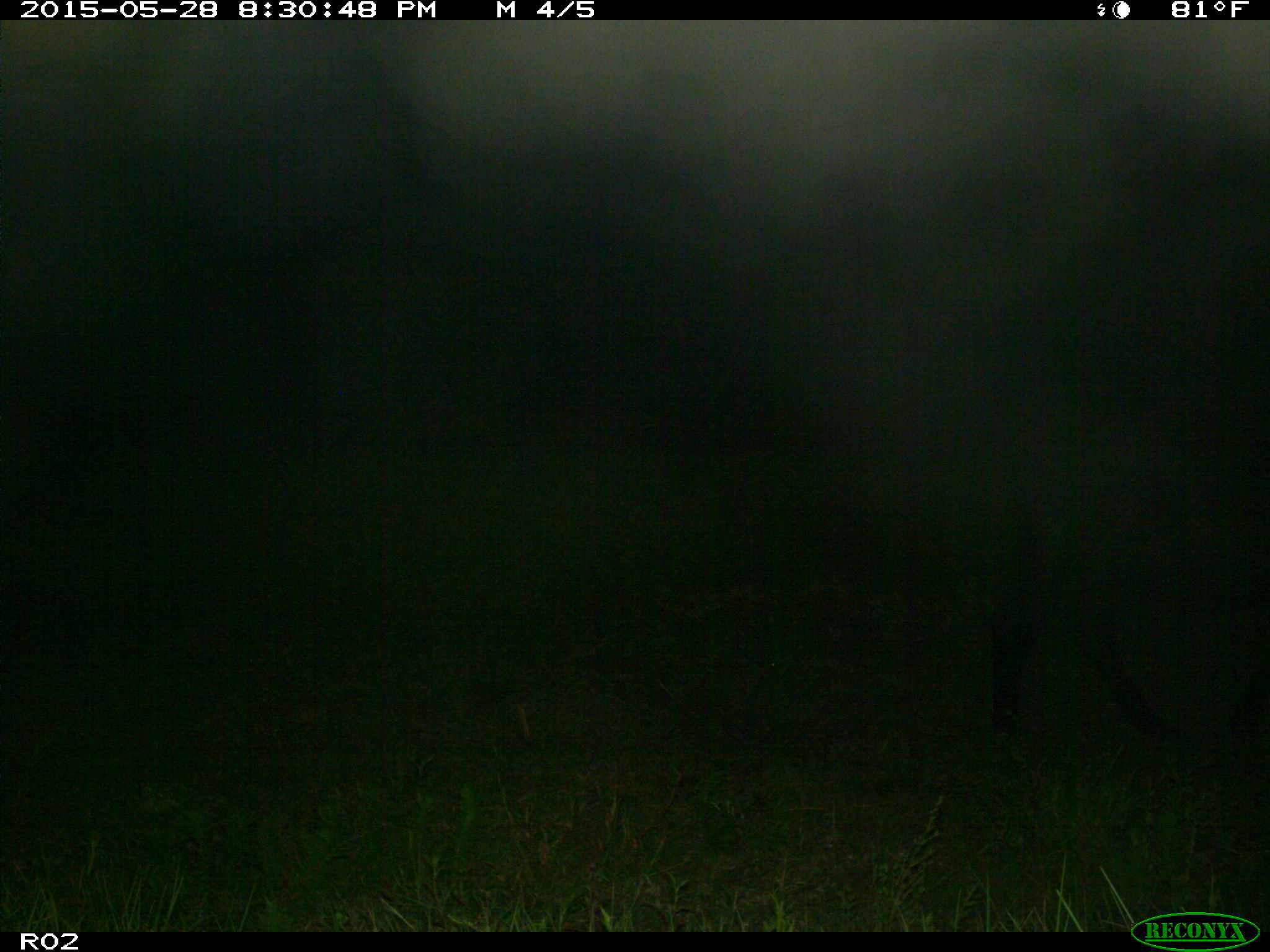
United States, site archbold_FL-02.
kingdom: Animalia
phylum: Chordata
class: Mammalia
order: Artiodactyla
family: Bovidae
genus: Bos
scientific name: Bos taurus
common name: domestic cow